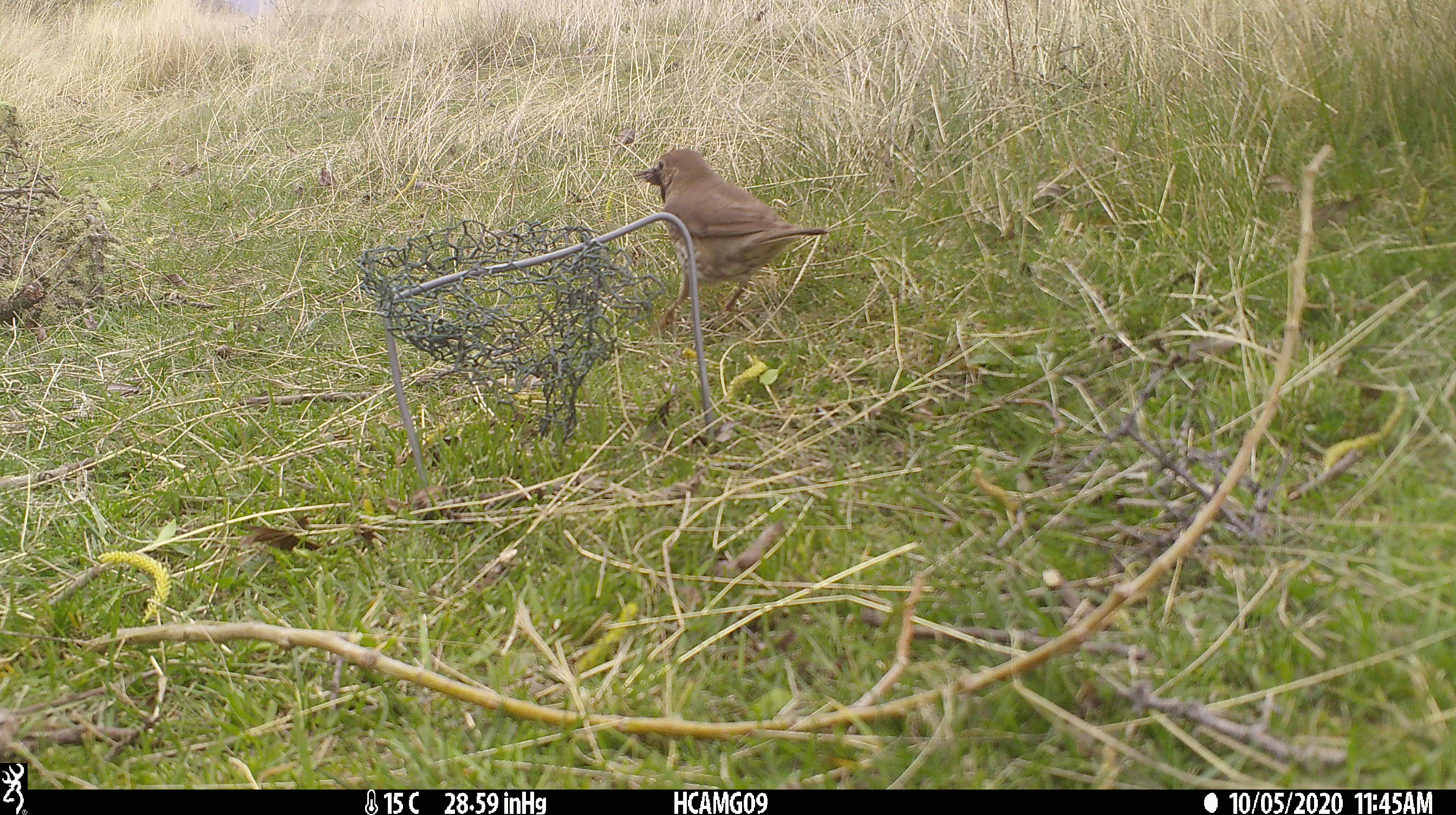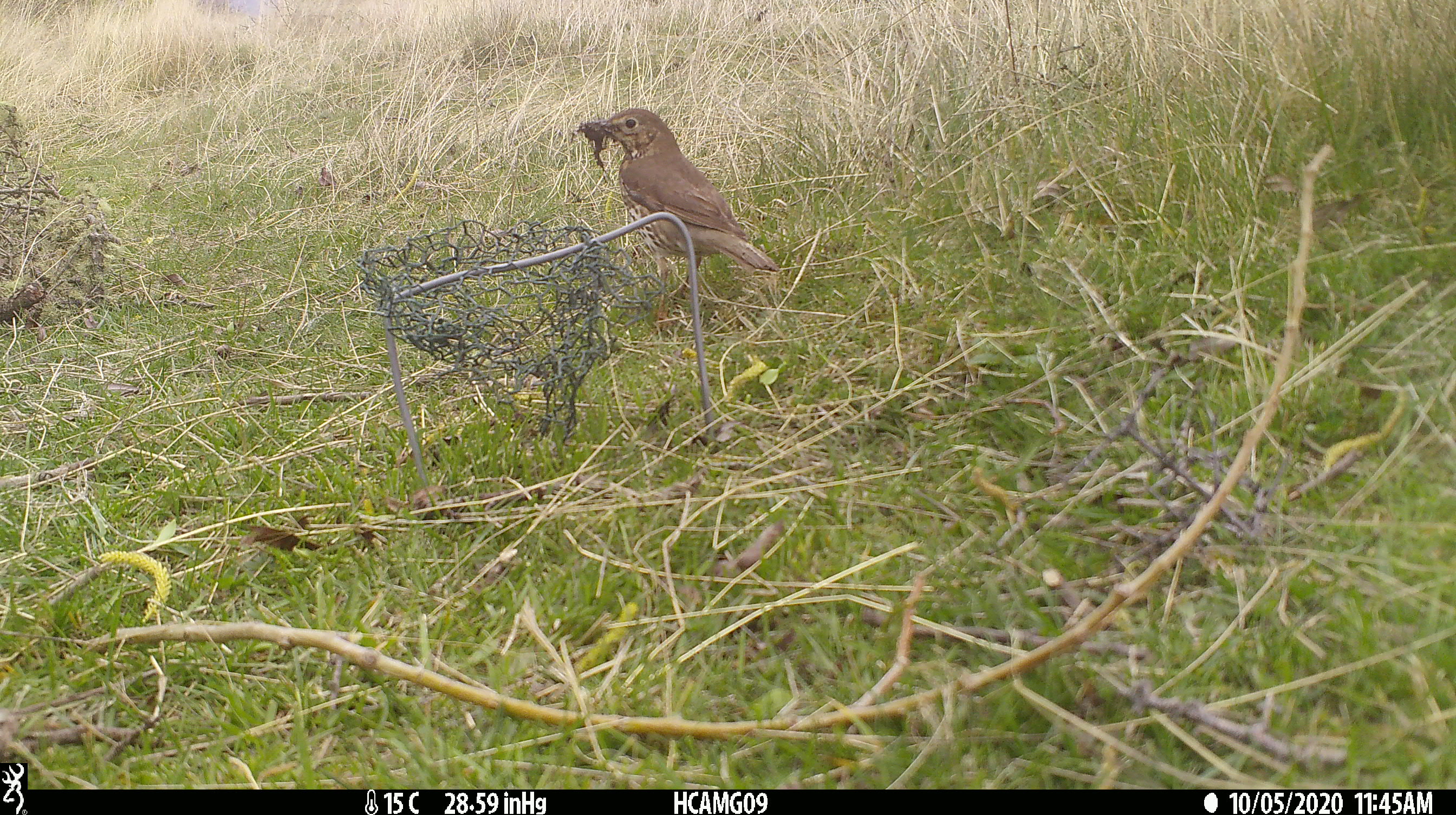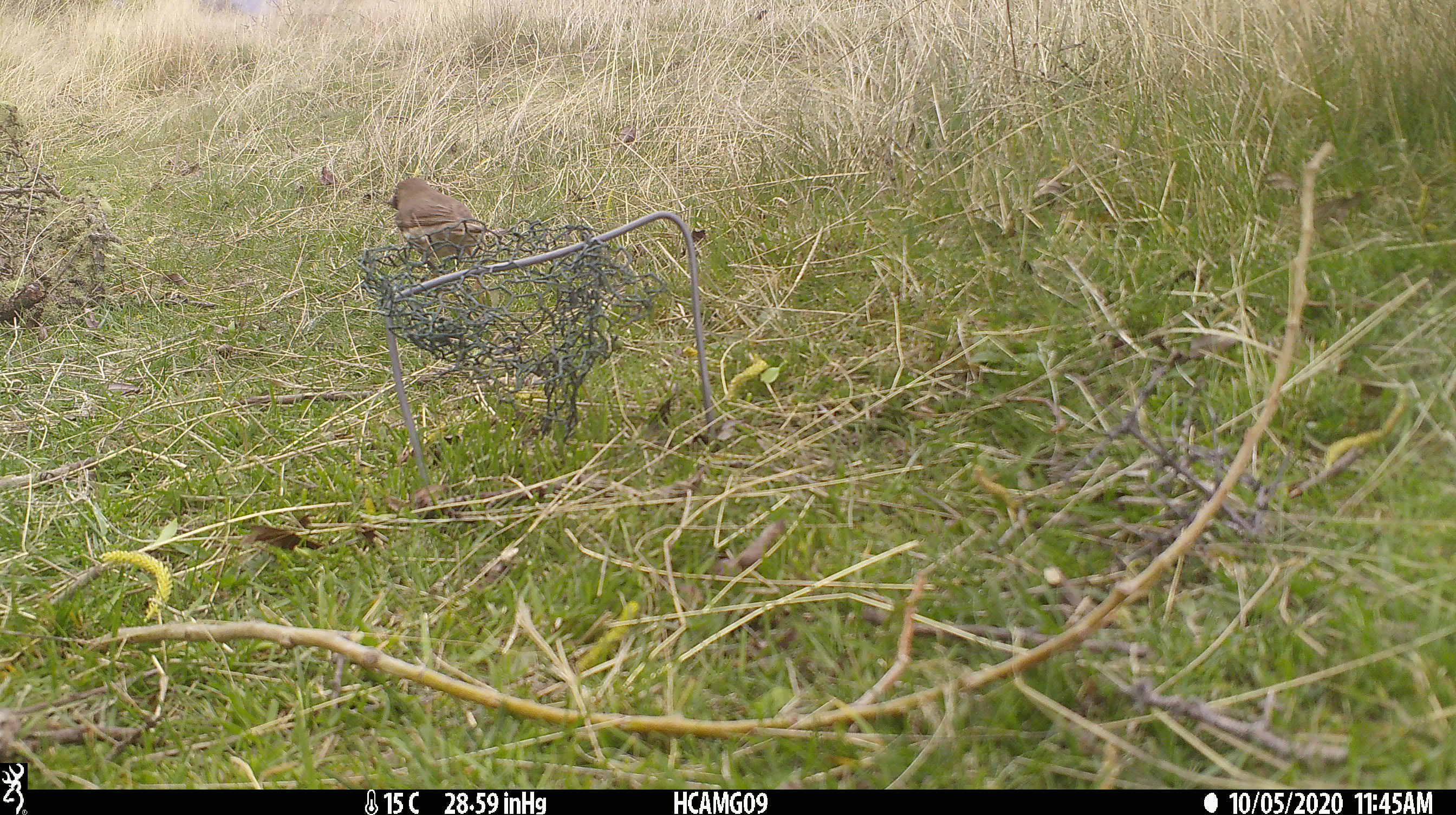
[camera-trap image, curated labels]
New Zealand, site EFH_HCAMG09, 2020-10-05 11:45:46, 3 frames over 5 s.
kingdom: Animalia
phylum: Chordata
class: Aves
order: Passeriformes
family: Turdidae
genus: Turdus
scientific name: Turdus philomelos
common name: song thrush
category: thrush